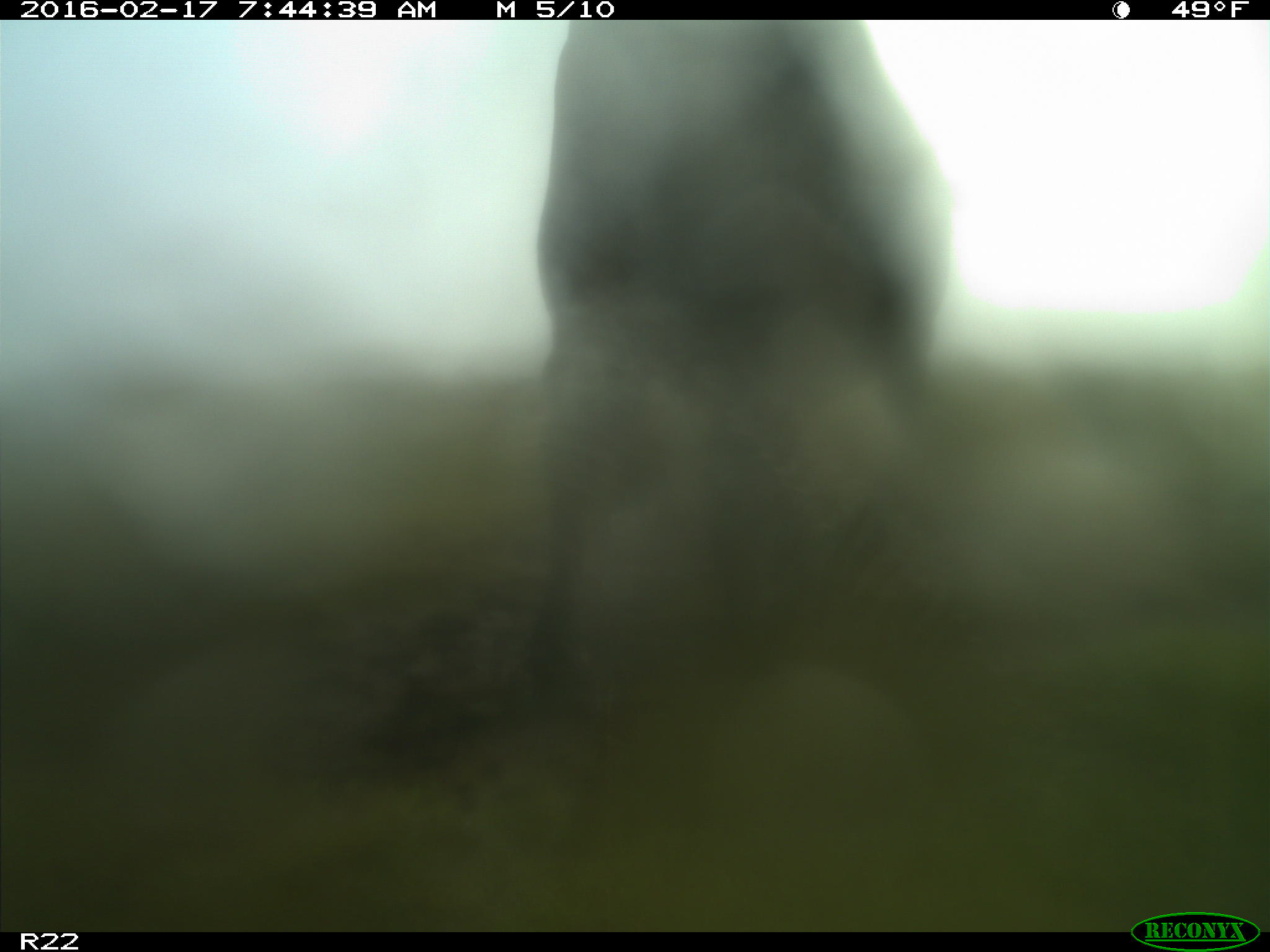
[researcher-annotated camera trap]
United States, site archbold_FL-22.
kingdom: Animalia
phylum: Chordata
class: Mammalia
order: Artiodactyla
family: Bovidae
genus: Bos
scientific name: Bos taurus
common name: domestic cow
Bos taurus (domestic cow).